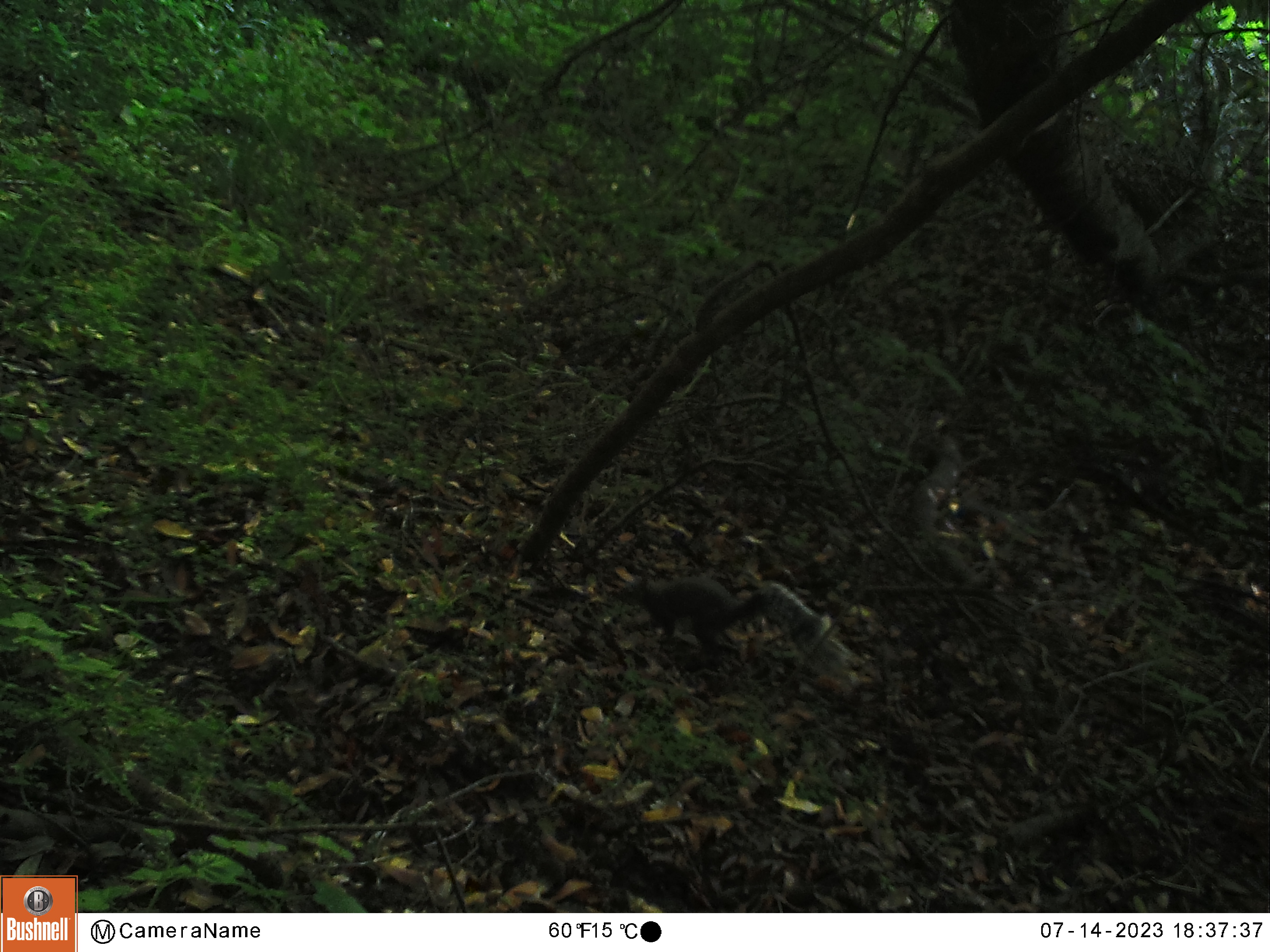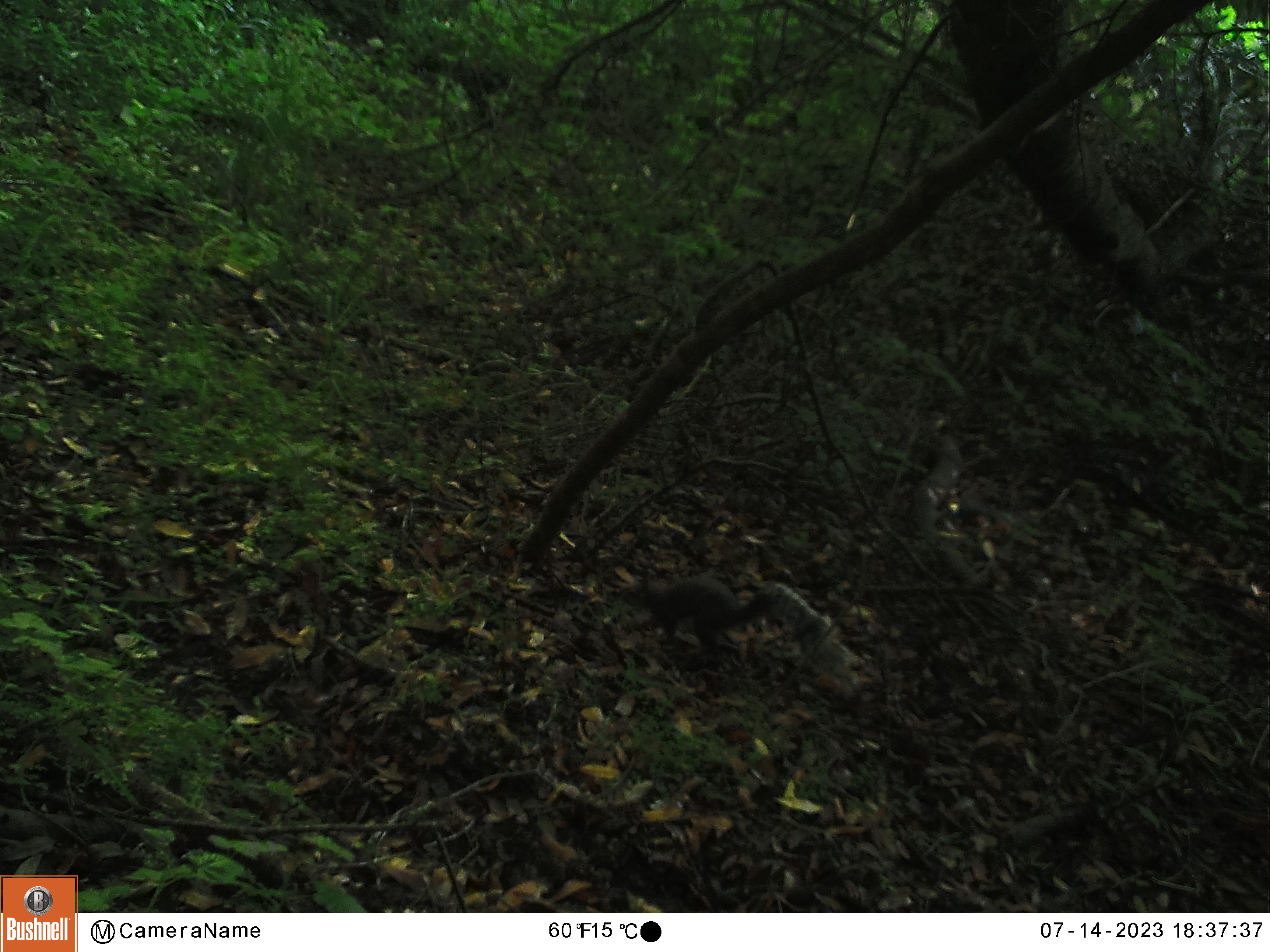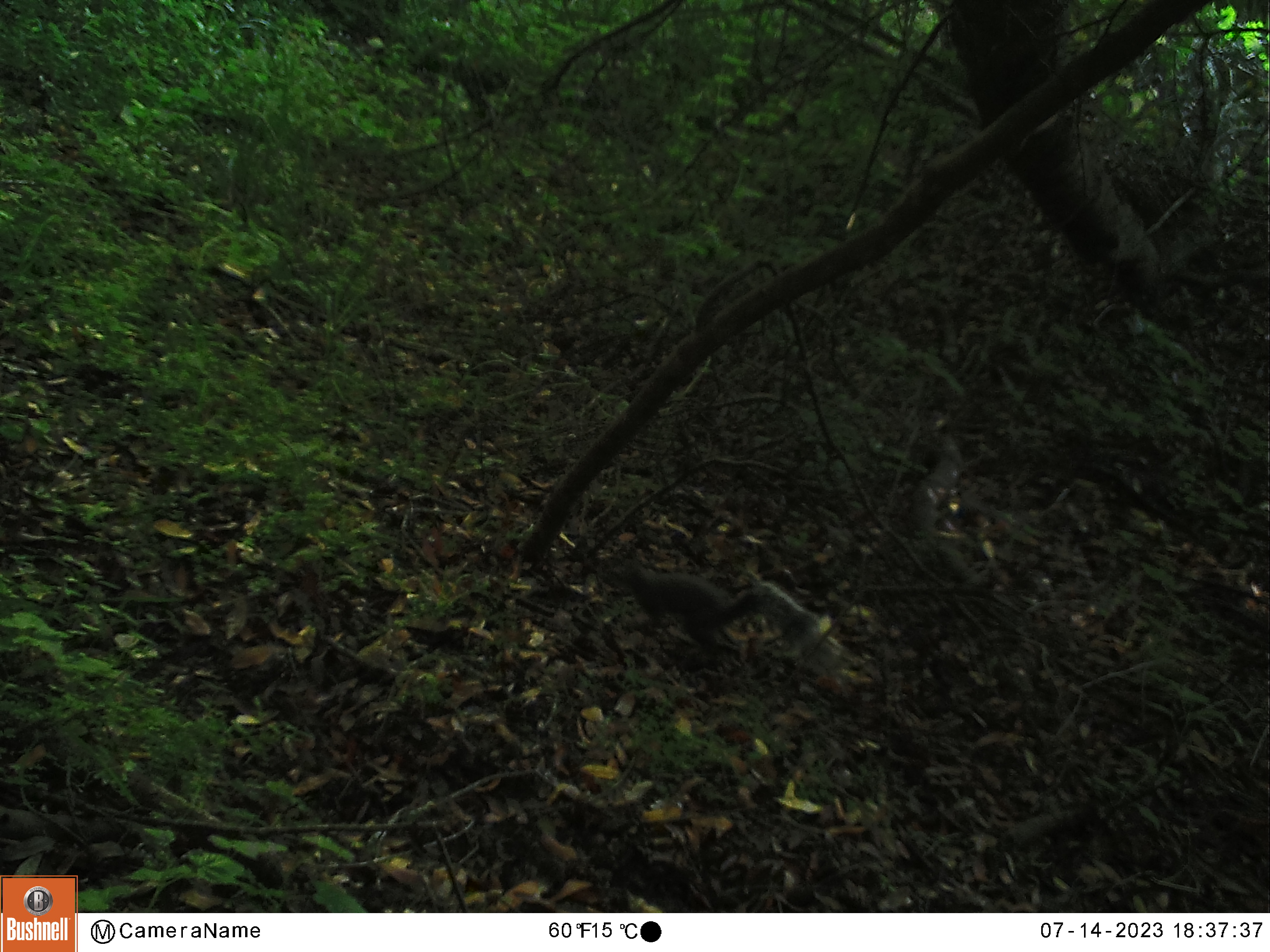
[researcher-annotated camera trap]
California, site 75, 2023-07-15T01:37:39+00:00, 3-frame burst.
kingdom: Animalia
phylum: Chordata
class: Mammalia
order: Rodentia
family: Sciuridae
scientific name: Sciuridae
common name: squirrel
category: unknown squirrel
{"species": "unknown squirrel (squirrel) (Sciuridae)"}